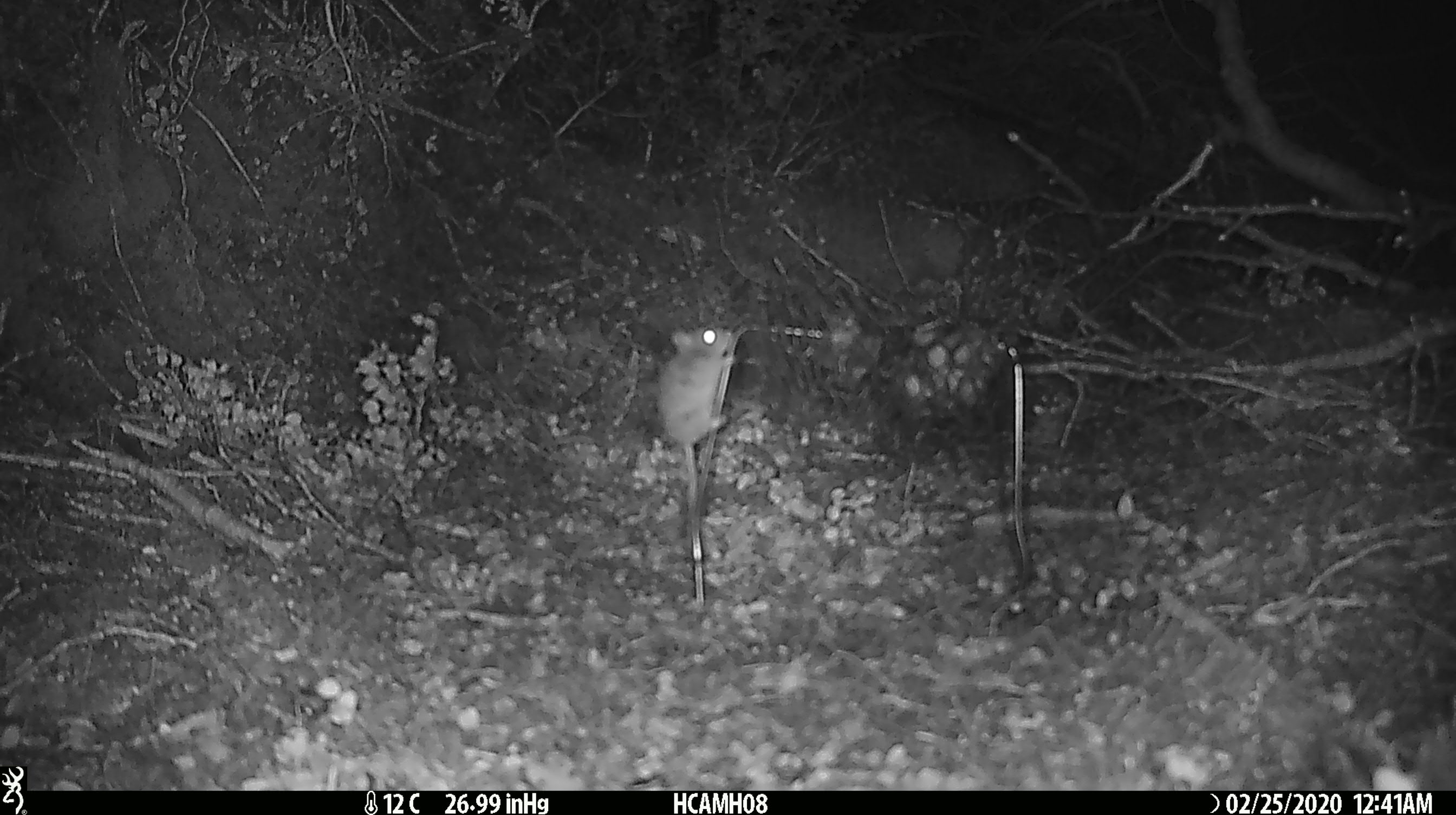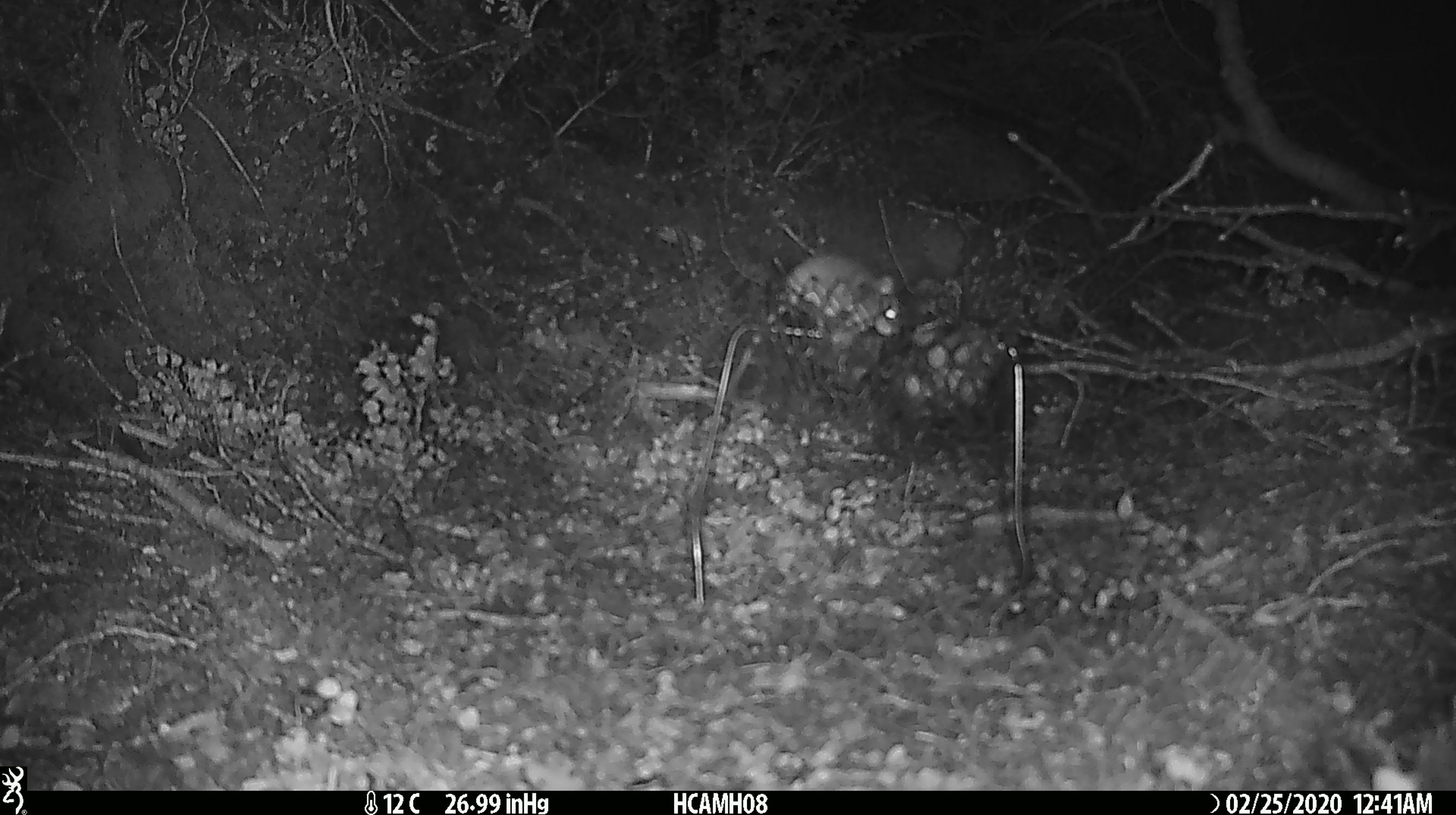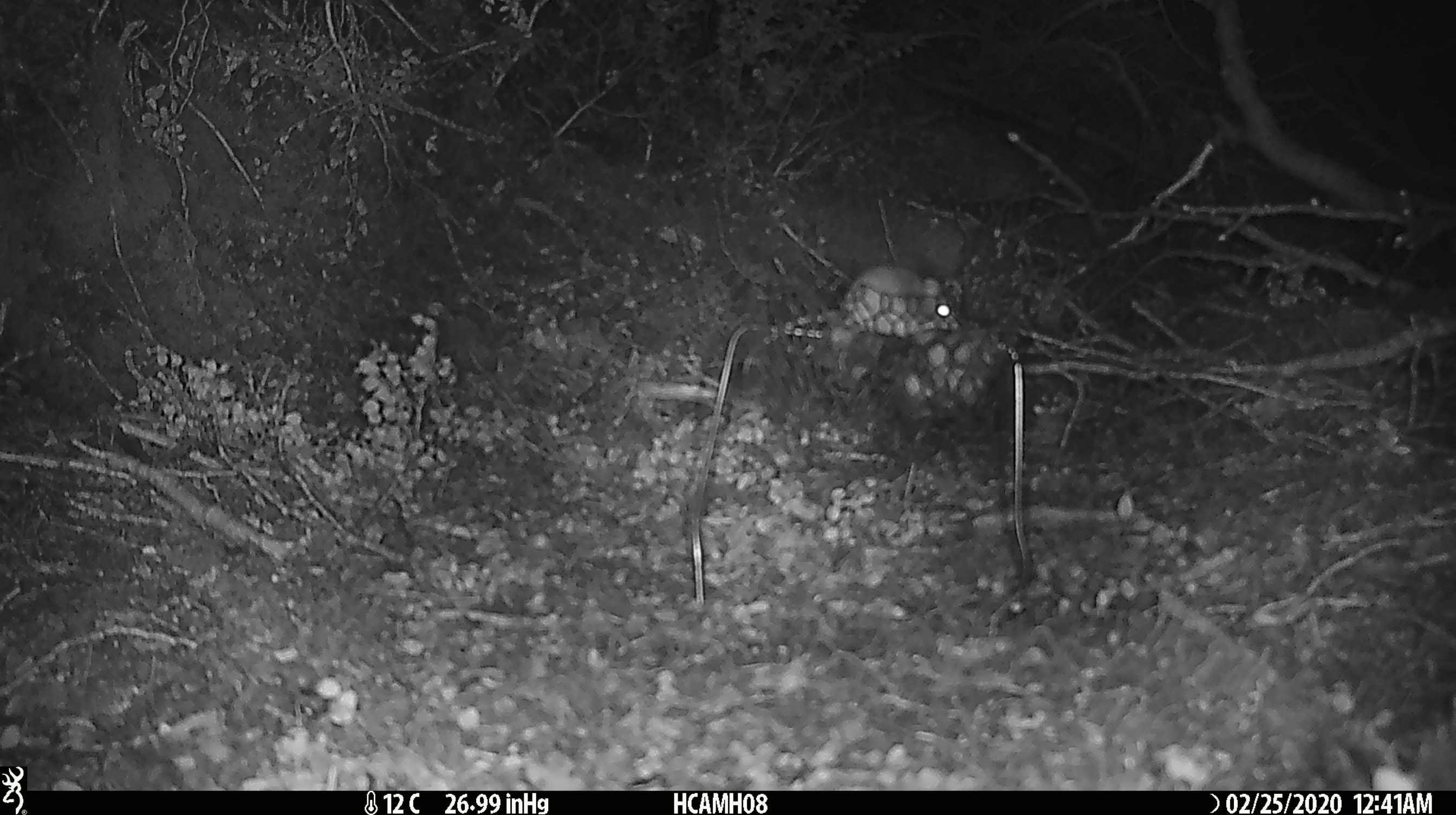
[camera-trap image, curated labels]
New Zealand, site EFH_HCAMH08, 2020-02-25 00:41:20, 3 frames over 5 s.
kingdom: Animalia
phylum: Chordata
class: Mammalia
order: Rodentia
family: Muridae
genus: Mus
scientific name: Mus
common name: mouse